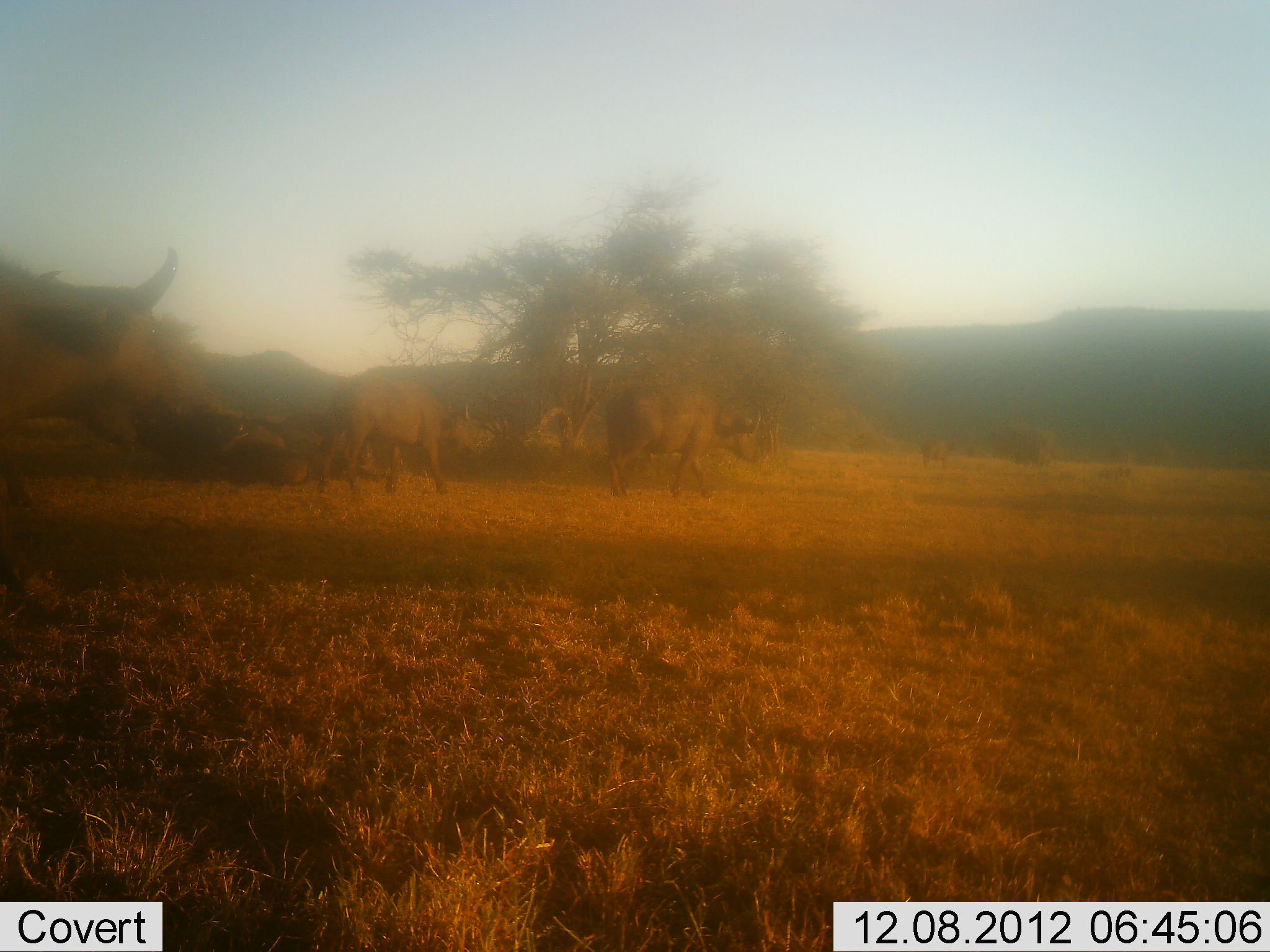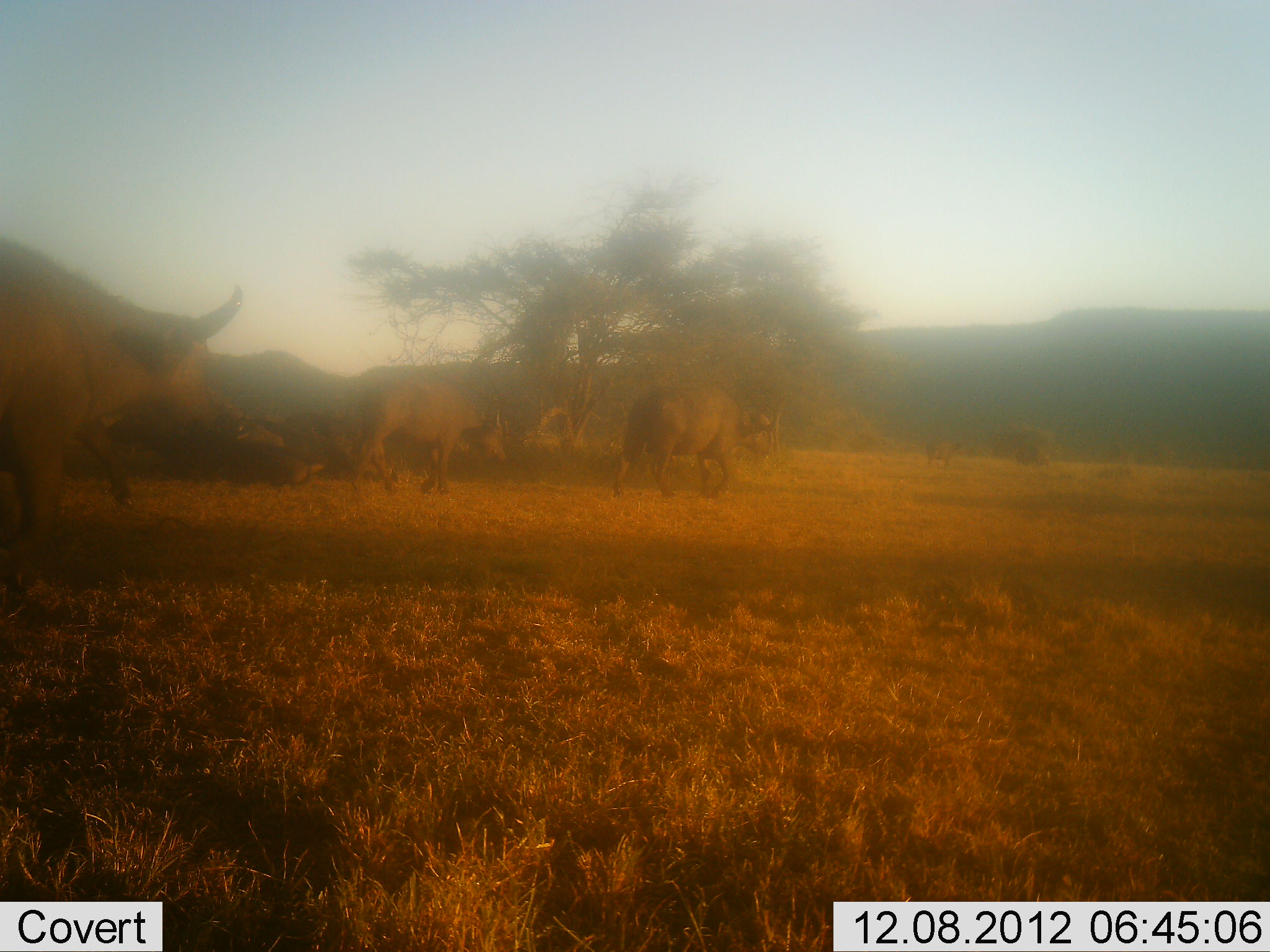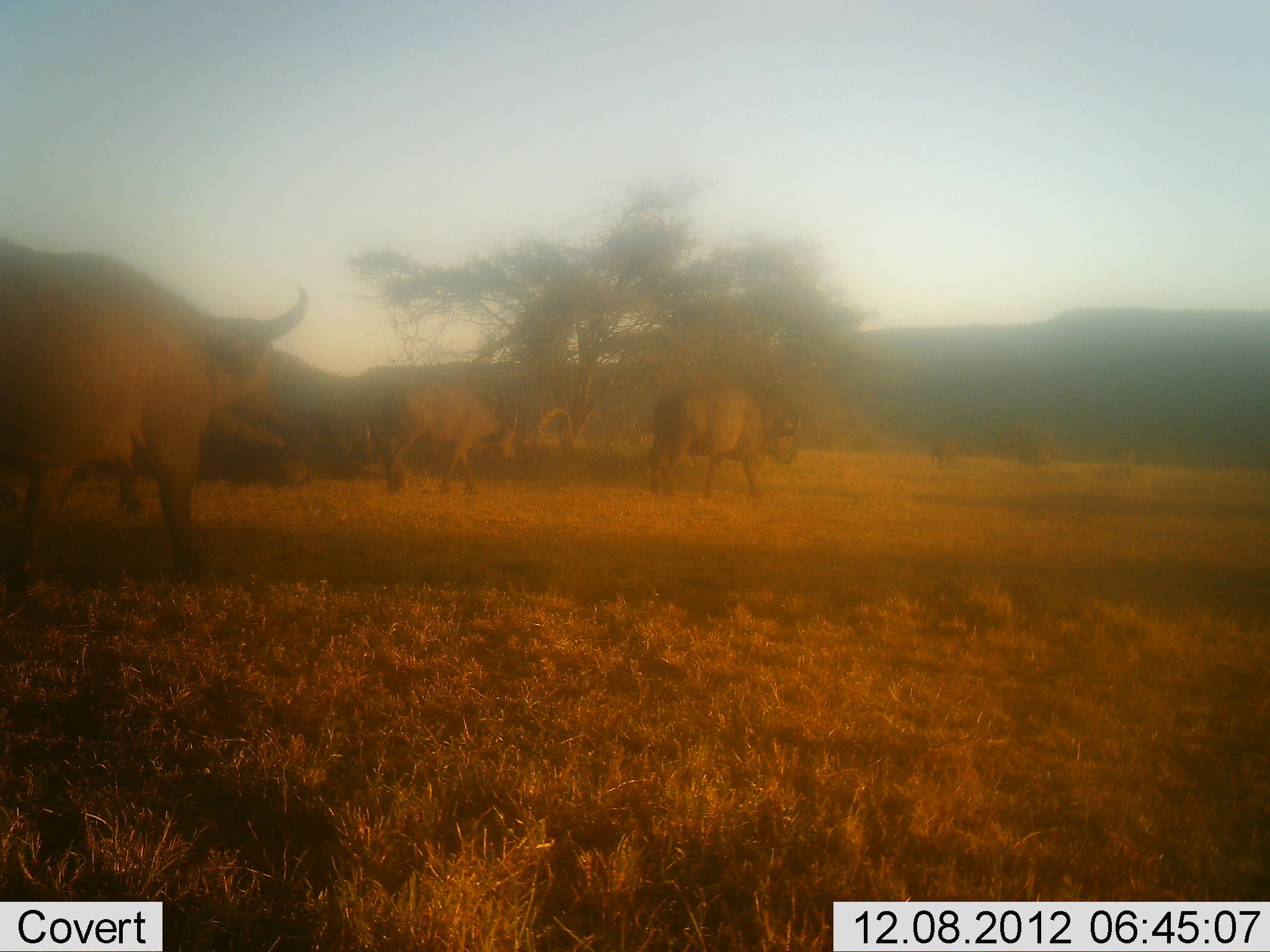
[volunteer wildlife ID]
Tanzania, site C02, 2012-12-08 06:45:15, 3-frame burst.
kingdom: Animalia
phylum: Chordata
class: Mammalia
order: Artiodactyla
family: Bovidae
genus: Syncerus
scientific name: Syncerus caffer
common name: cape buffalo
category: buffalo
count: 4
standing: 5%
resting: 5%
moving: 95%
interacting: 0%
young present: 0%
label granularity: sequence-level